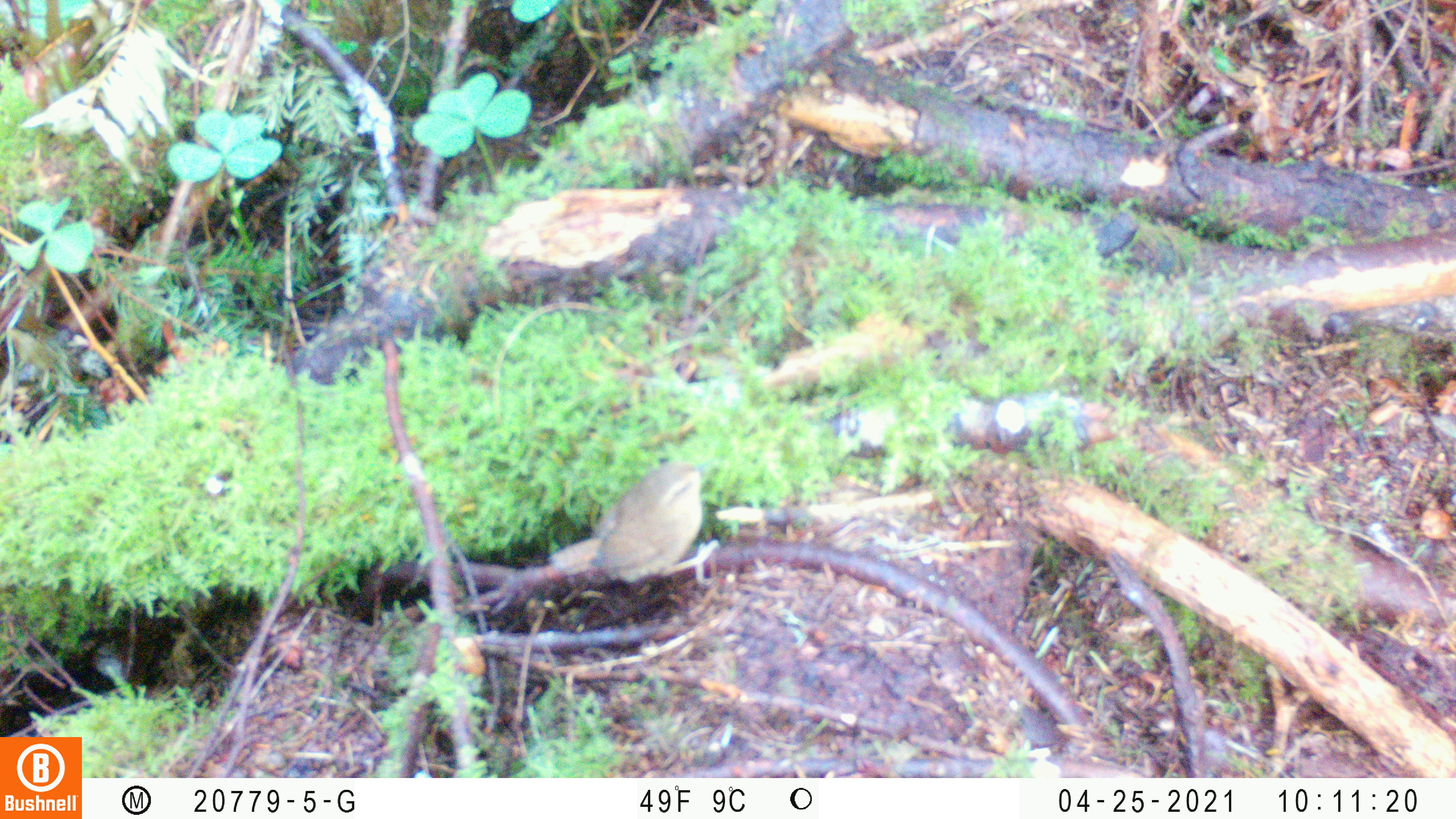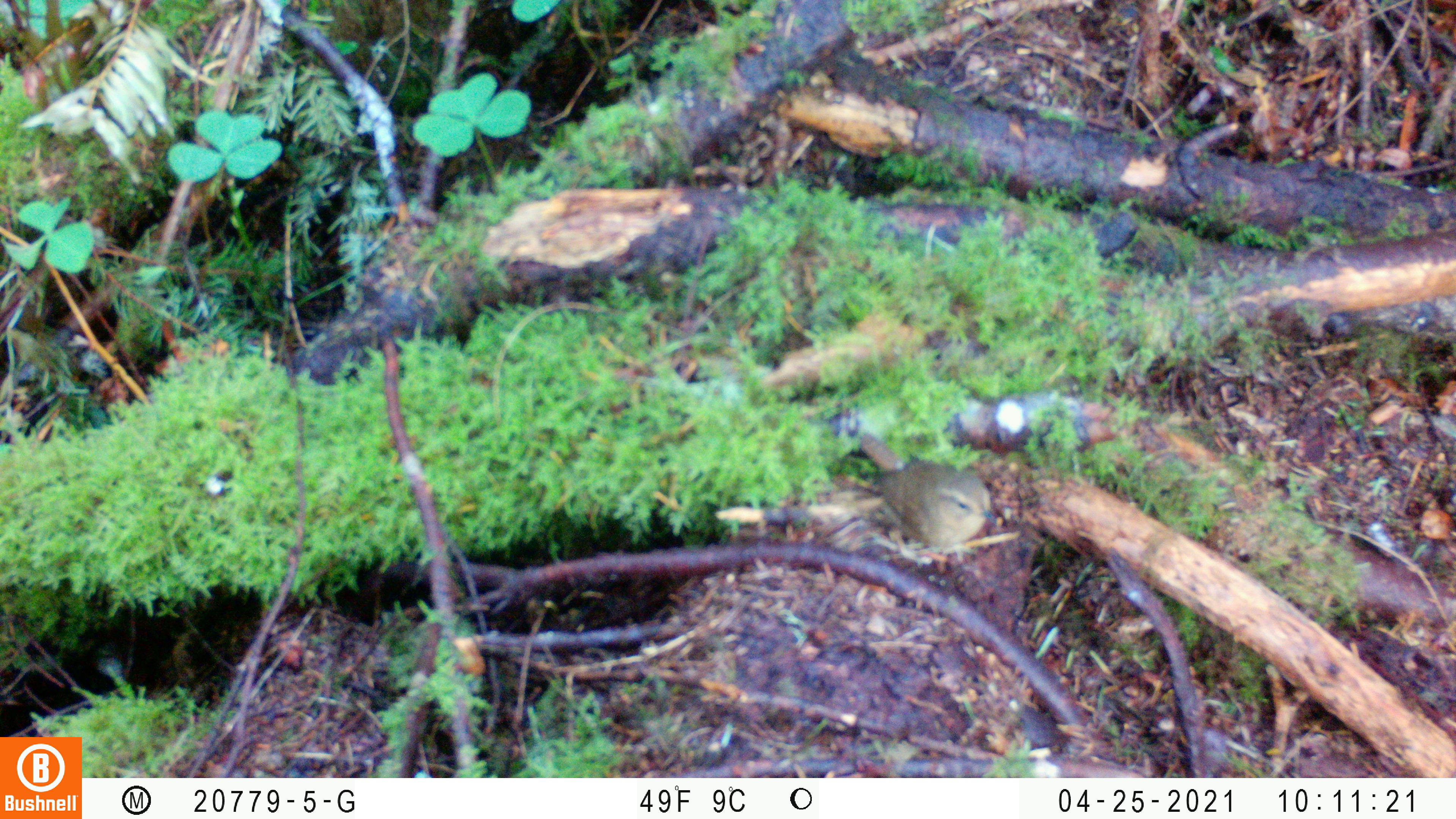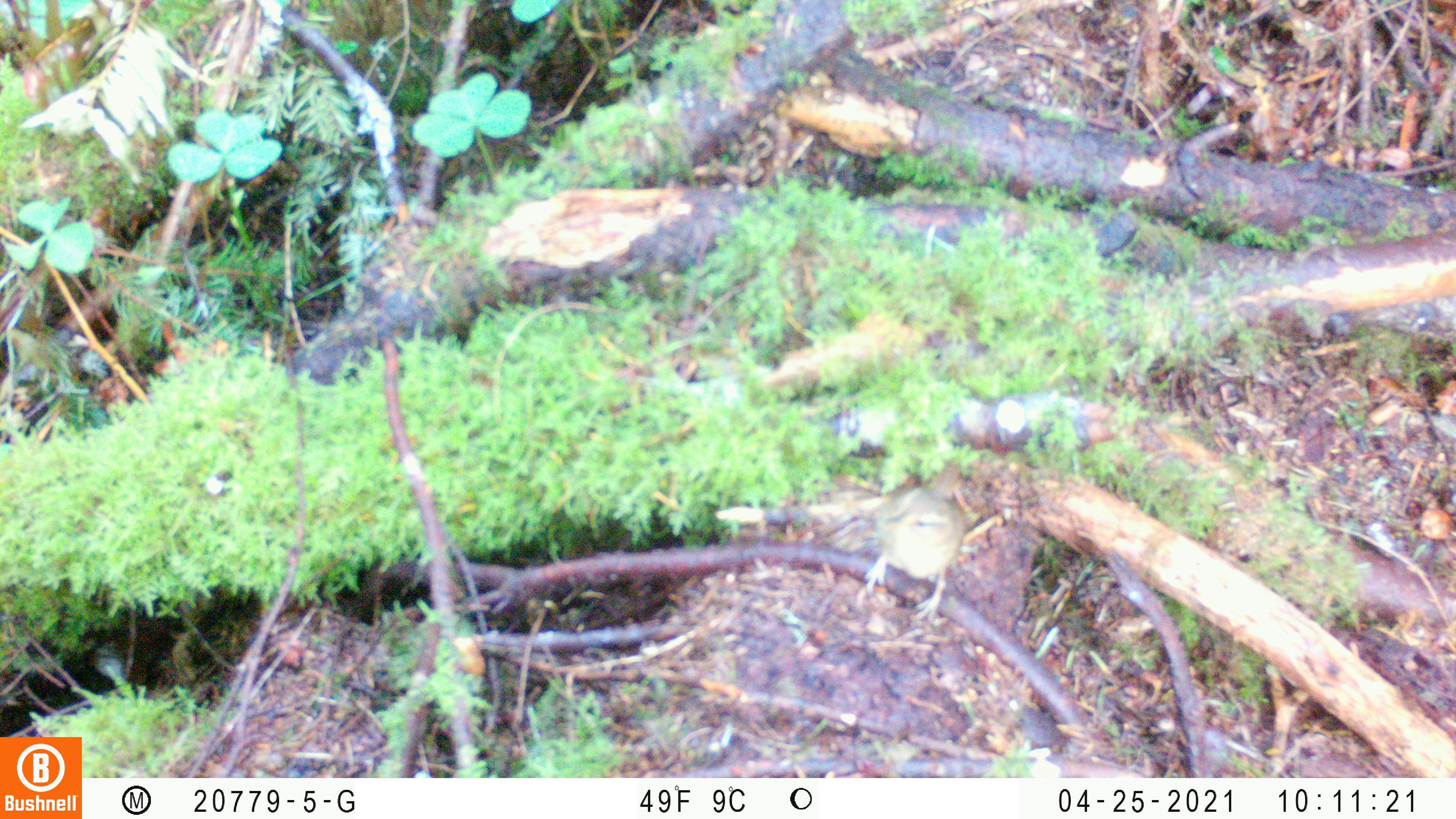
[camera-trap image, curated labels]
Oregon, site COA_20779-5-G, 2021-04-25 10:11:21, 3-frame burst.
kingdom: Animalia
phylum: Chordata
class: Aves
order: Passeriformes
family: Troglodytidae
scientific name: Troglodytidae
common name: wrens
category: troglodytidae family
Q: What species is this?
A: Troglodytidae family (wrens) (Troglodytidae).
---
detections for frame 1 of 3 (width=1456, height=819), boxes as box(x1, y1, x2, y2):
troglodytidae family: box(503, 412, 770, 634)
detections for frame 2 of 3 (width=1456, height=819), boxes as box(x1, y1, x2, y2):
troglodytidae family: box(798, 423, 1036, 591)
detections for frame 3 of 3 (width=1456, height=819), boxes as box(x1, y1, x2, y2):
troglodytidae family: box(829, 437, 998, 640)